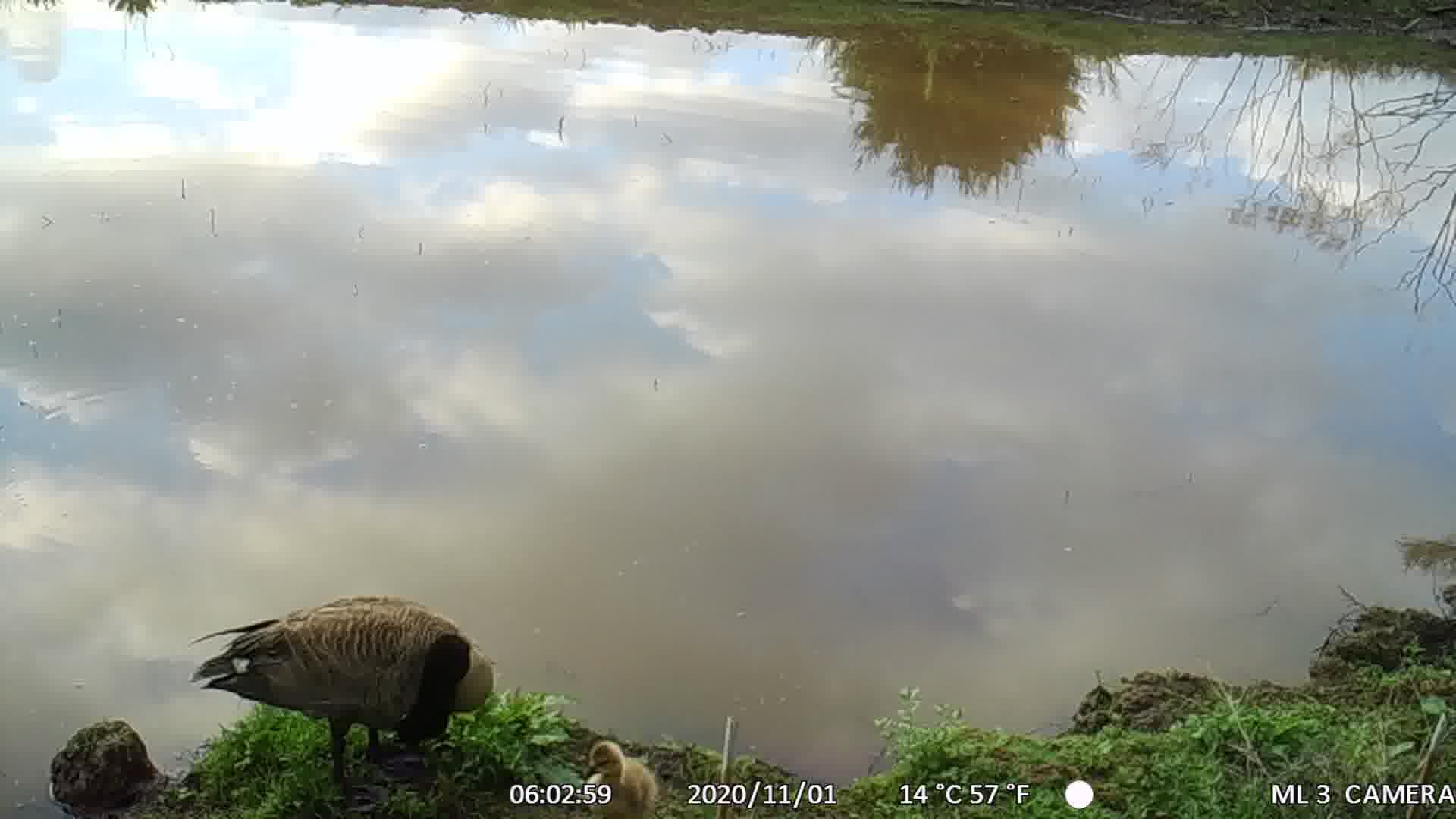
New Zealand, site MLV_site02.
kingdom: Animalia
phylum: Chordata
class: Aves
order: Anseriformes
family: Anatidae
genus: Branta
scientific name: Branta canadensis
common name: canada goose